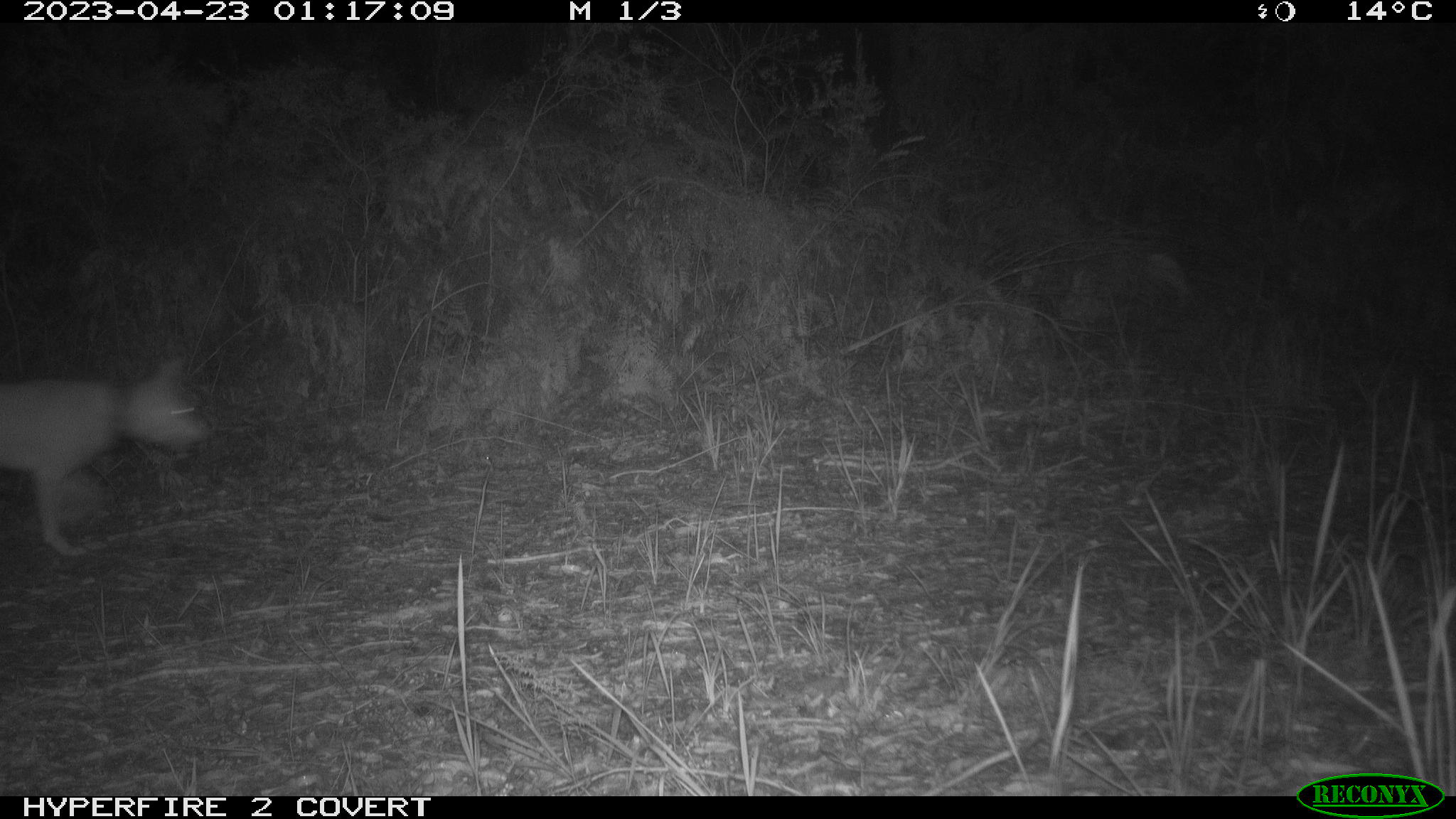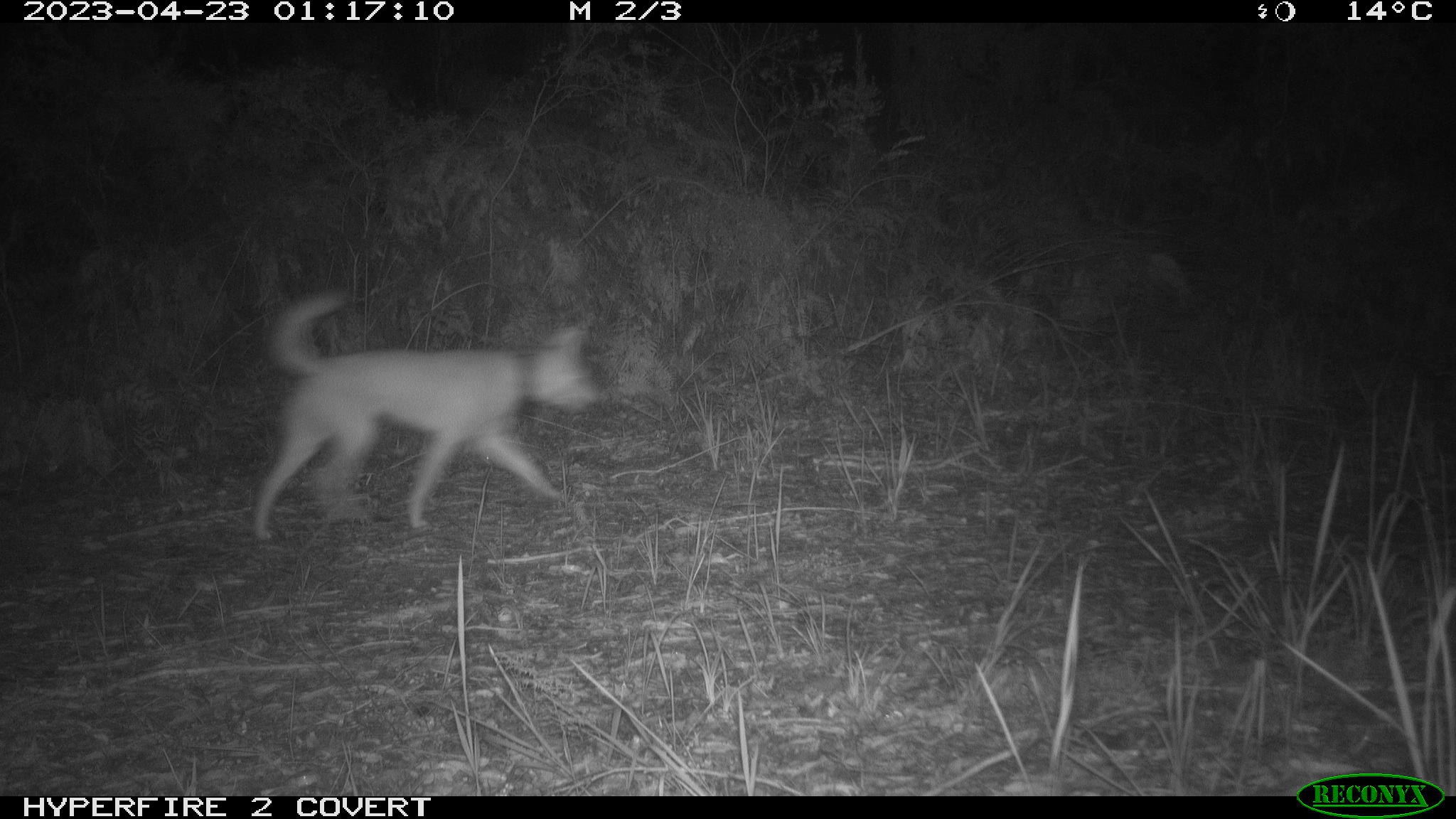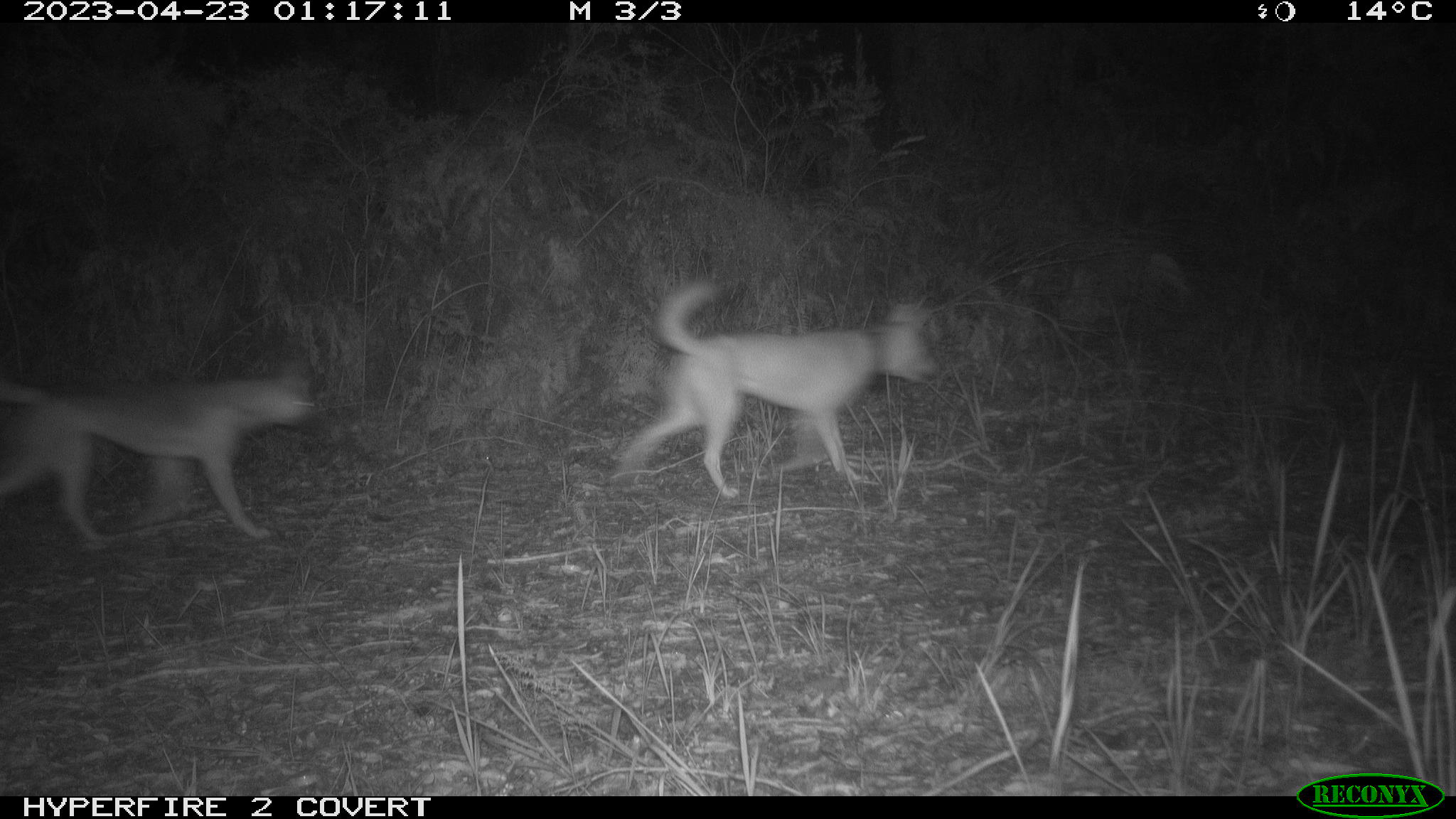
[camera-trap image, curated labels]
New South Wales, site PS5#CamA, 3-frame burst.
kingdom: Animalia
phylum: Chordata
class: Mammalia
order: Carnivora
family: Canidae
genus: Canis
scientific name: Canis familiaris dingo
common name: dingo